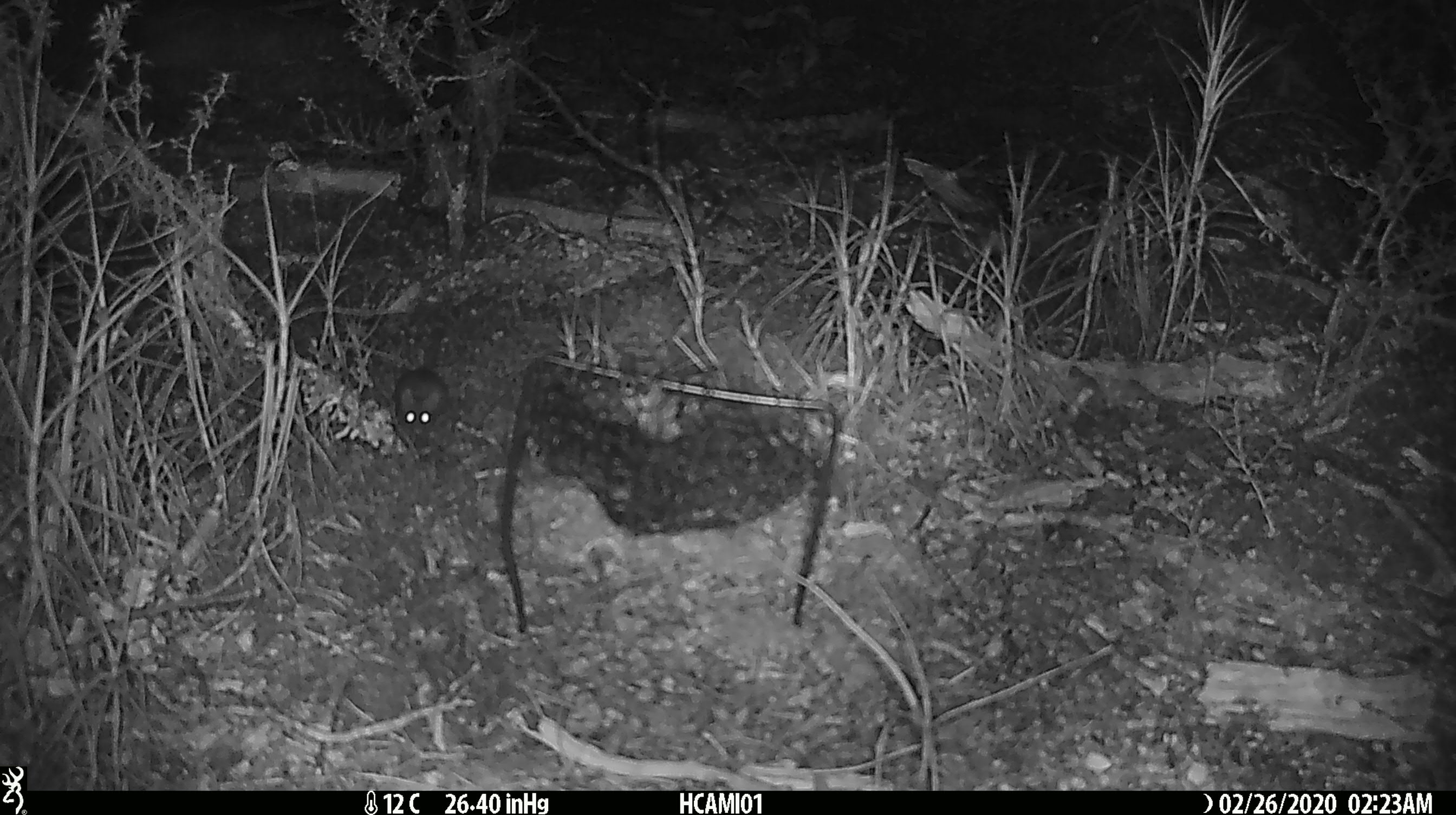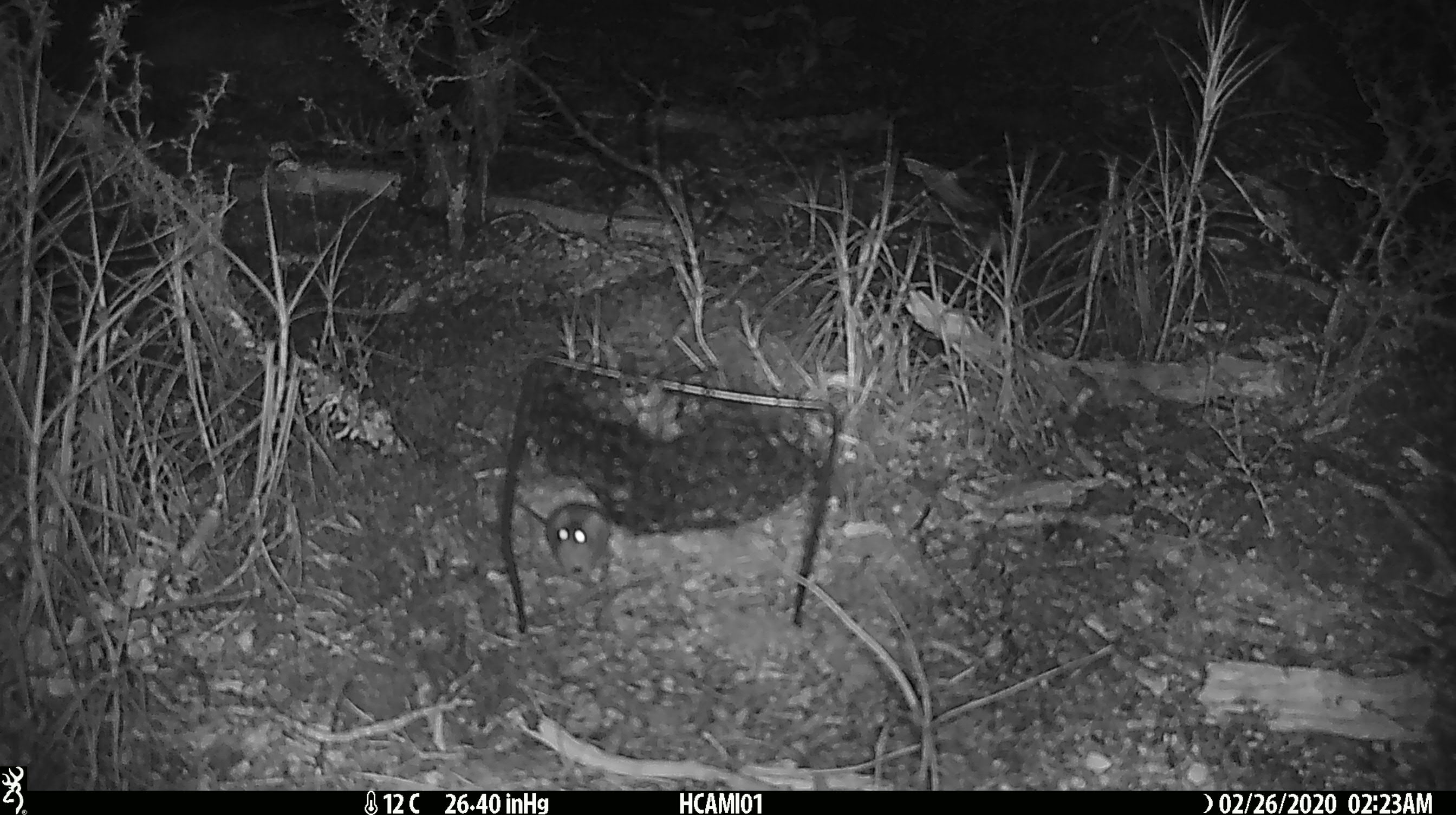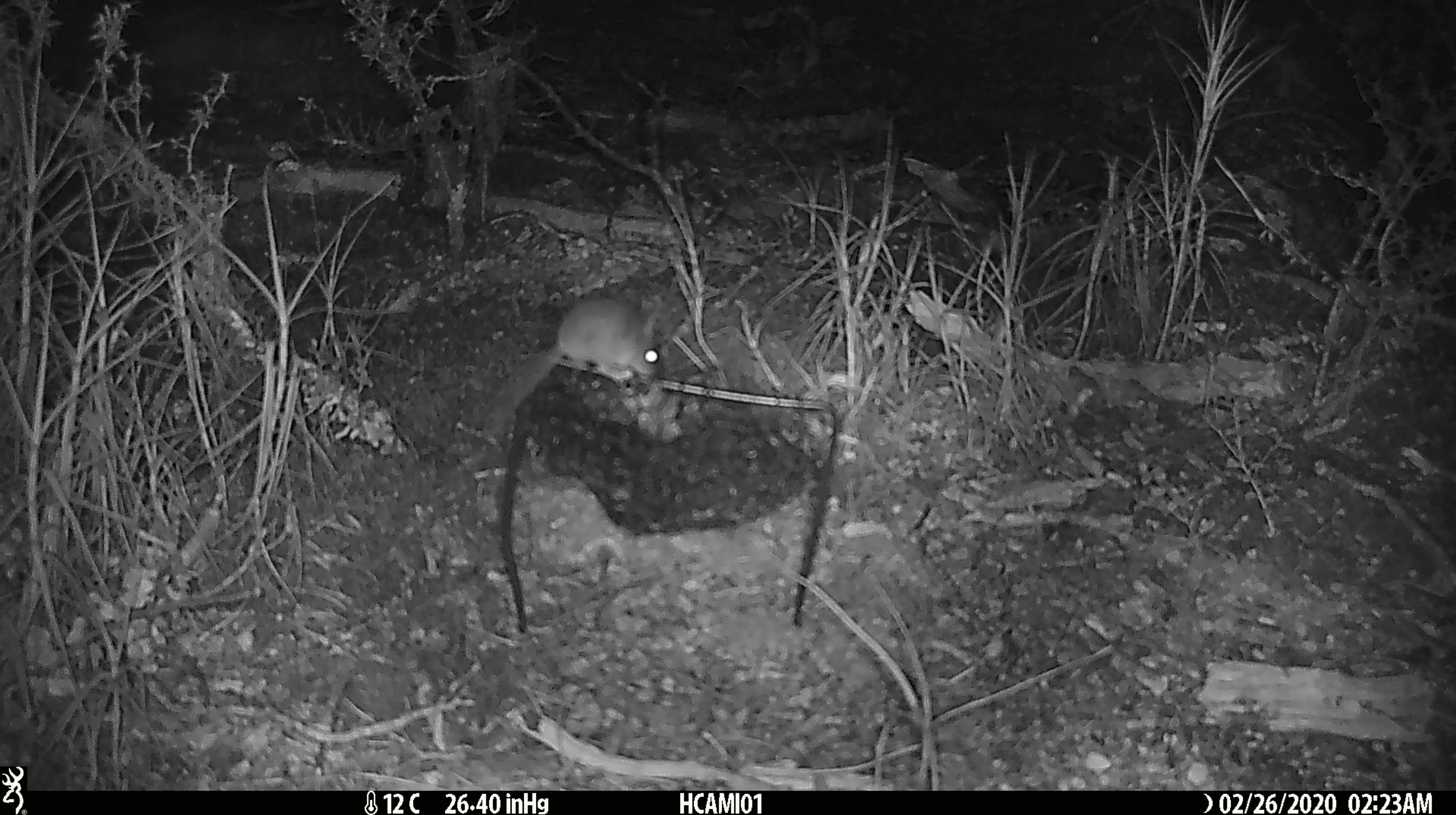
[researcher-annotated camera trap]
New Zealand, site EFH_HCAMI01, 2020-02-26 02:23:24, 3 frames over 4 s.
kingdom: Animalia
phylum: Chordata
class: Mammalia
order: Rodentia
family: Muridae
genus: Mus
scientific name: Mus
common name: mouse